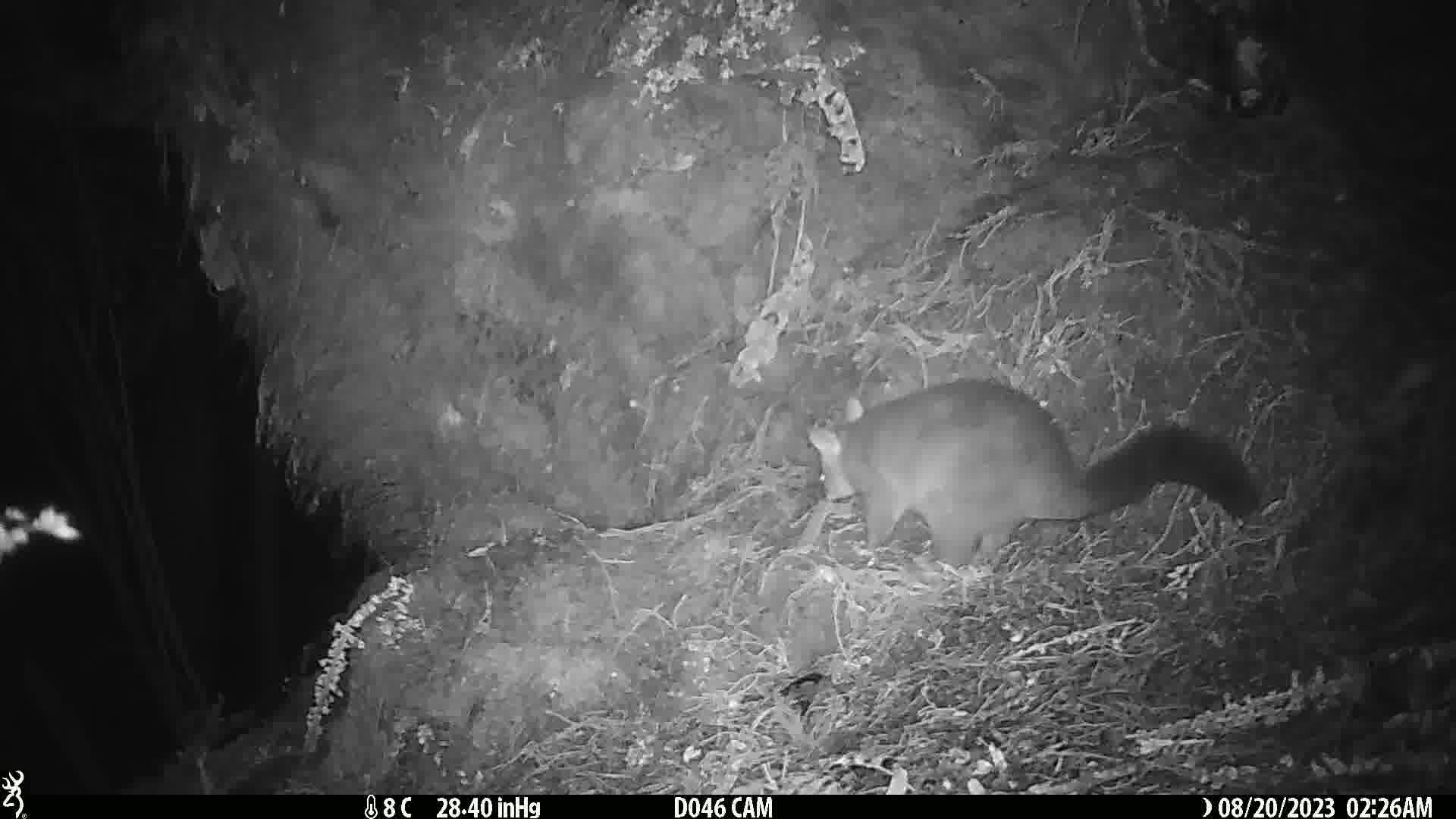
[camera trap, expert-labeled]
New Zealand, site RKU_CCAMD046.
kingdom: Animalia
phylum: Chordata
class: Mammalia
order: Diprotodontia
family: Phalangeridae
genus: Trichosurus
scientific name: Trichosurus vulpecula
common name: common brushtail possum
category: possum